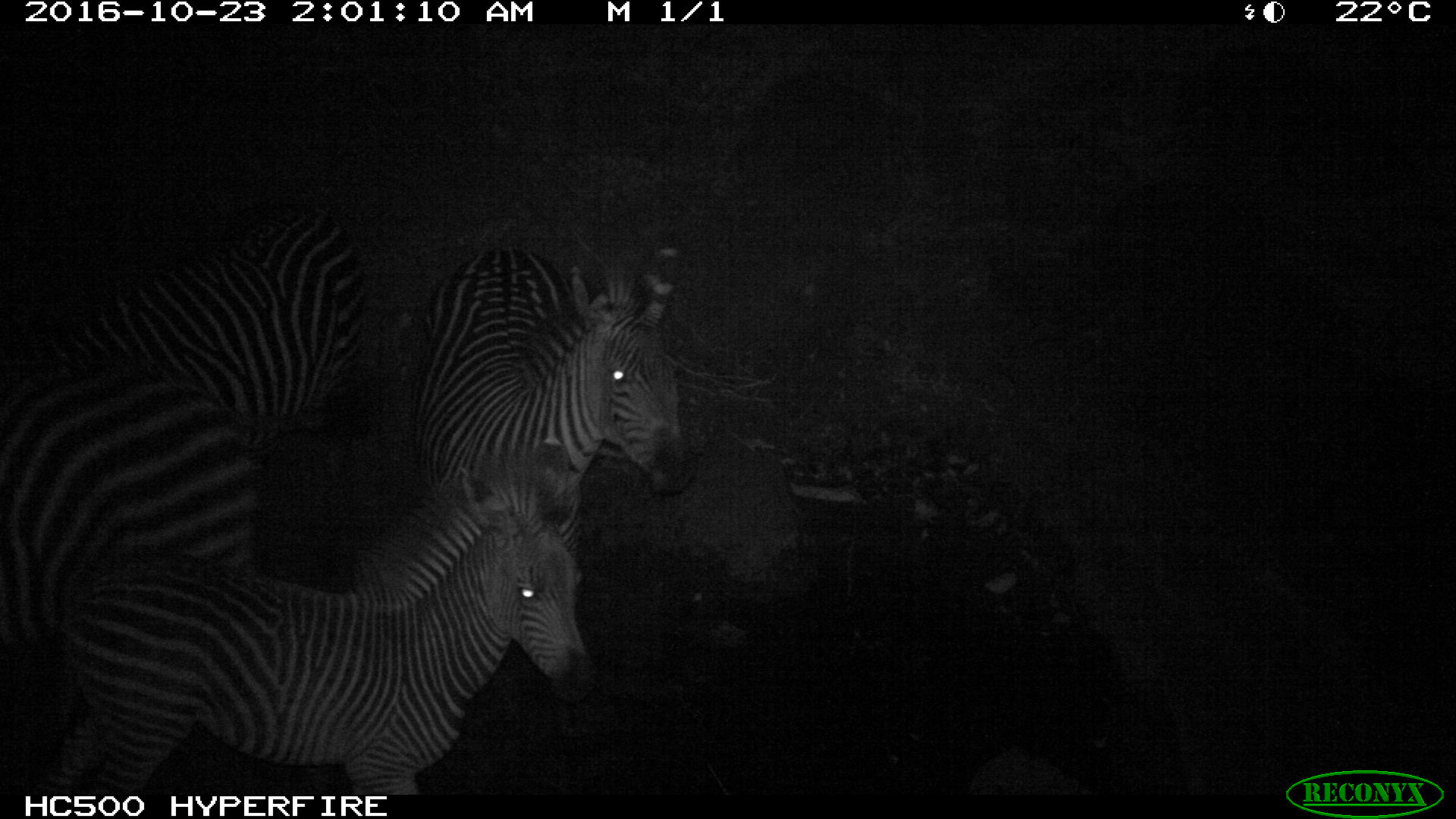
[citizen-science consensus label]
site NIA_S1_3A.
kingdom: Animalia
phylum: Chordata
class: Mammalia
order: Perissodactyla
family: Equidae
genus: Equus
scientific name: Equus quagga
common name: plains zebra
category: zebraplains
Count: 4.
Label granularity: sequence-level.